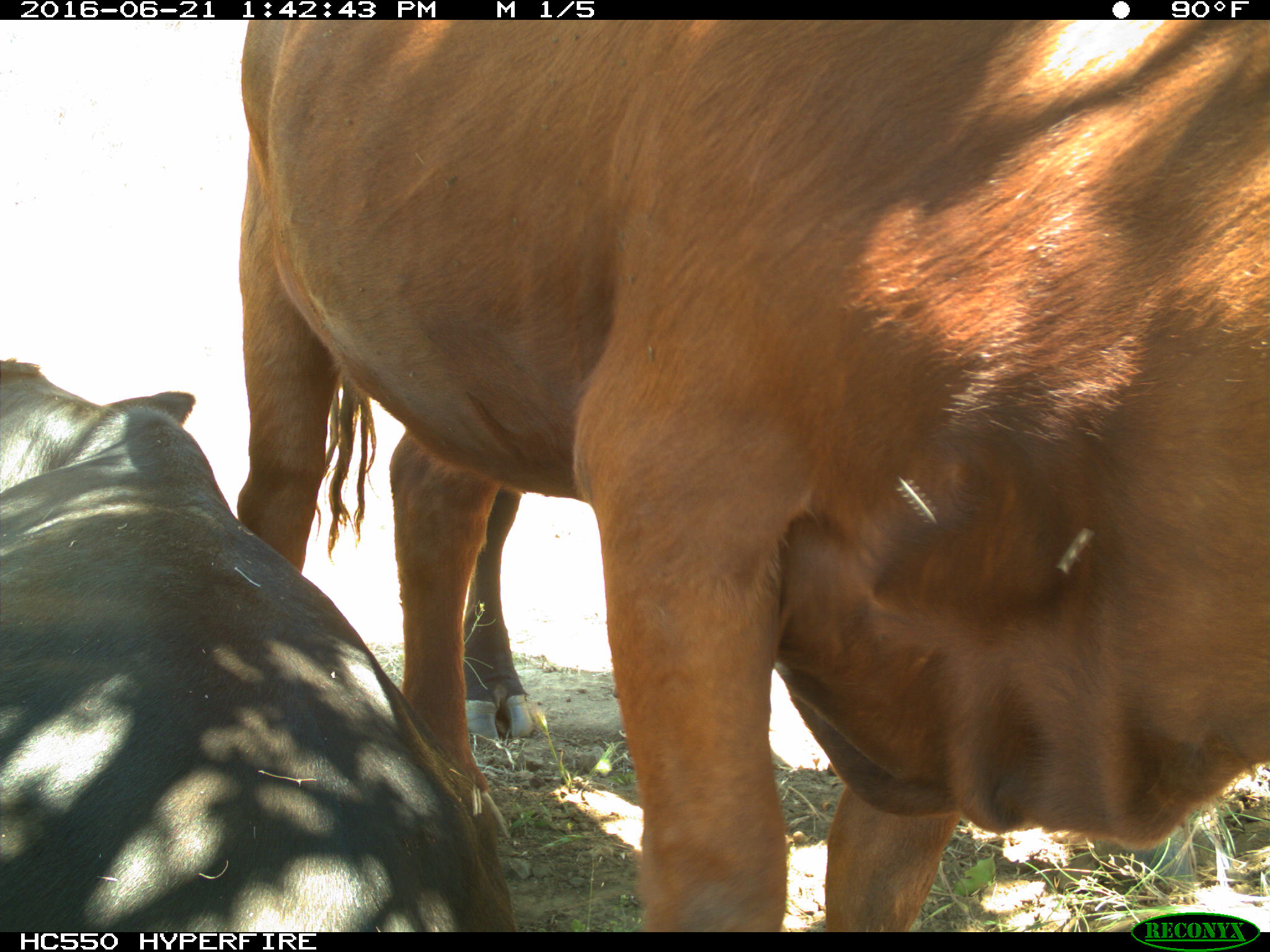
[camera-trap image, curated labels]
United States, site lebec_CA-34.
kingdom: Animalia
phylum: Chordata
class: Mammalia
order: Artiodactyla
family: Bovidae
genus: Bos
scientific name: Bos taurus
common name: domestic cow